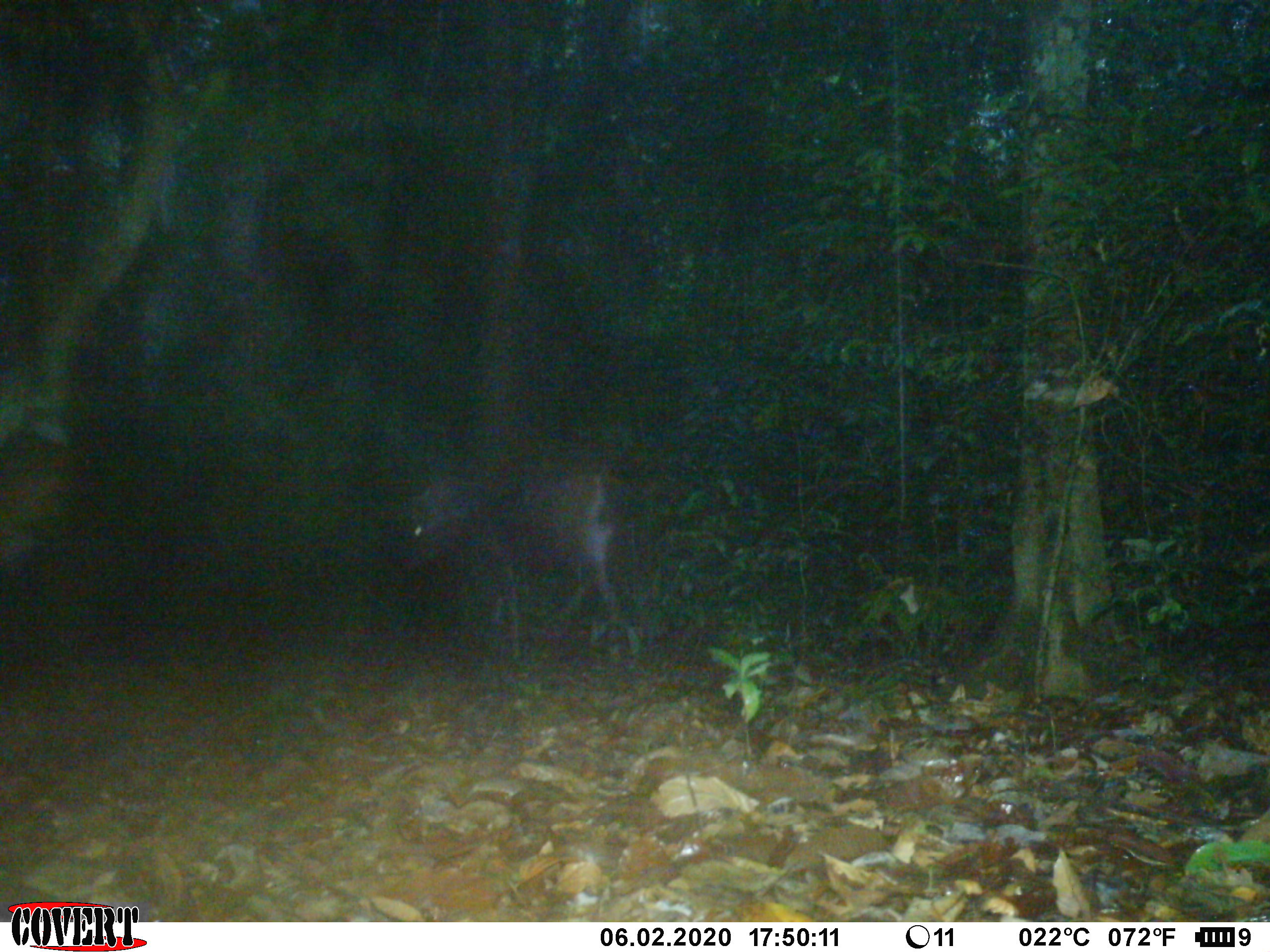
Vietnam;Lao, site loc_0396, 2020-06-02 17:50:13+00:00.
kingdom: Animalia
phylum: Chordata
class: Mammalia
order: Artiodactyla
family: Cervidae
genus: Rusa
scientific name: Rusa unicolor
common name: sambar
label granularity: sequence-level